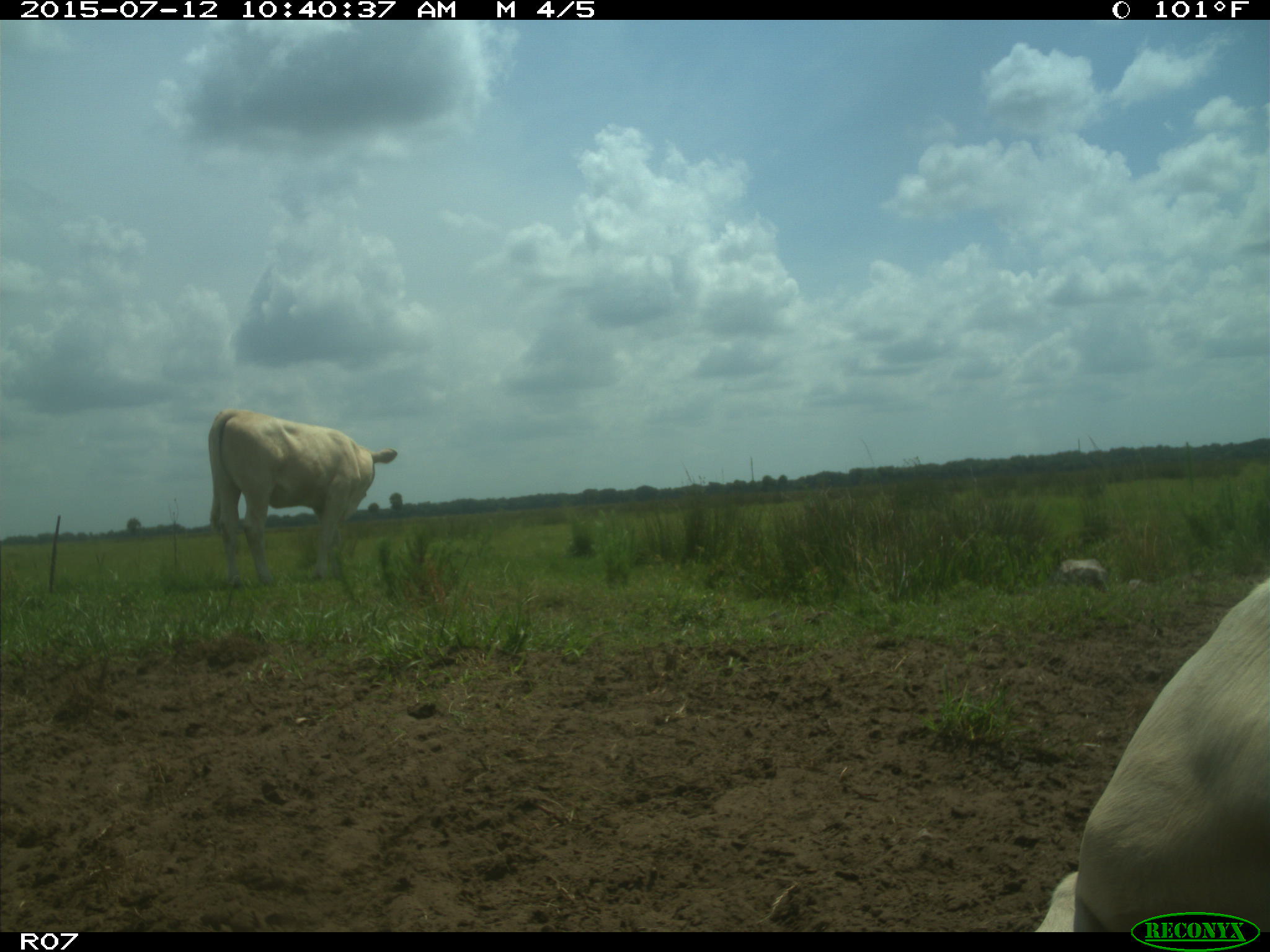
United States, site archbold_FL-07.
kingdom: Animalia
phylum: Chordata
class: Mammalia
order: Artiodactyla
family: Bovidae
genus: Bos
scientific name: Bos taurus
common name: domestic cow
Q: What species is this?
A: Bos taurus (domestic cow).